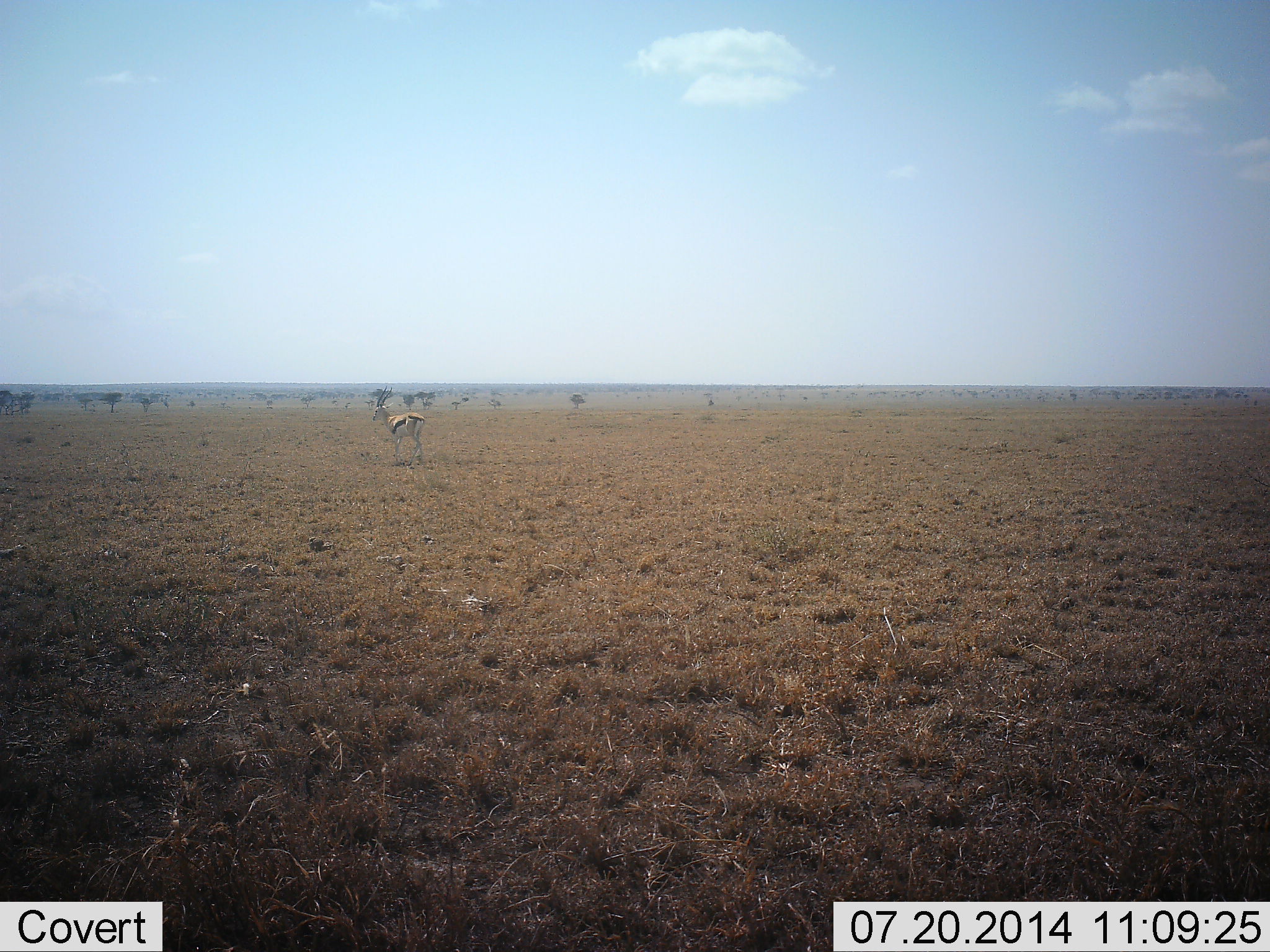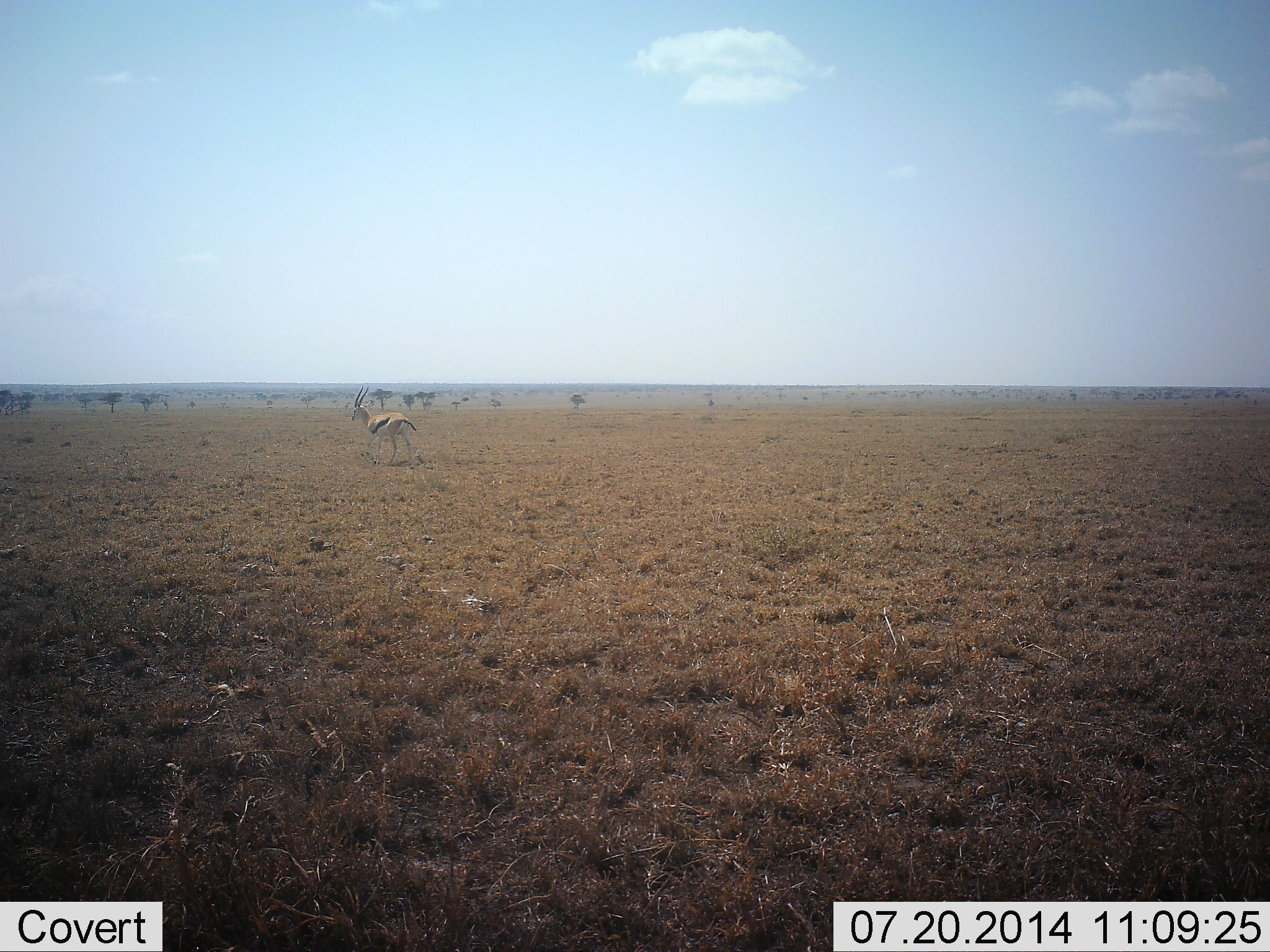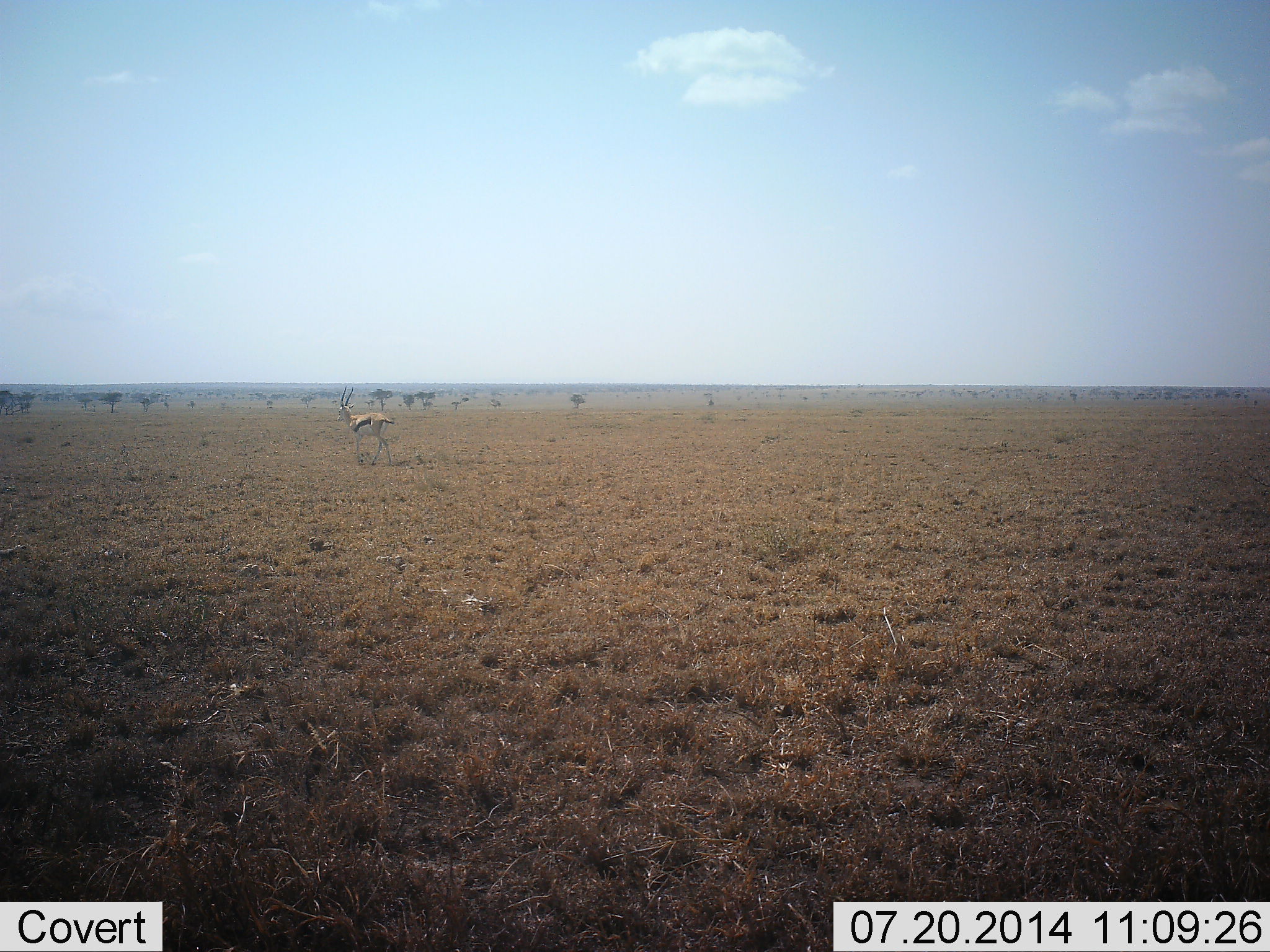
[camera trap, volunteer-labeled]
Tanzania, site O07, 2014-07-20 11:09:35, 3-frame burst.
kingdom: Animalia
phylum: Chordata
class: Mammalia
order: Artiodactyla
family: Bovidae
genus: Eudorcas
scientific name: Eudorcas thomsonii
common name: thomson's gazelle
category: gazellethomsons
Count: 1.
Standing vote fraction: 10%.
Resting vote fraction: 0%.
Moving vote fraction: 100%.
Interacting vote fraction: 0%.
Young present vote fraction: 0%.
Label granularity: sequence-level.